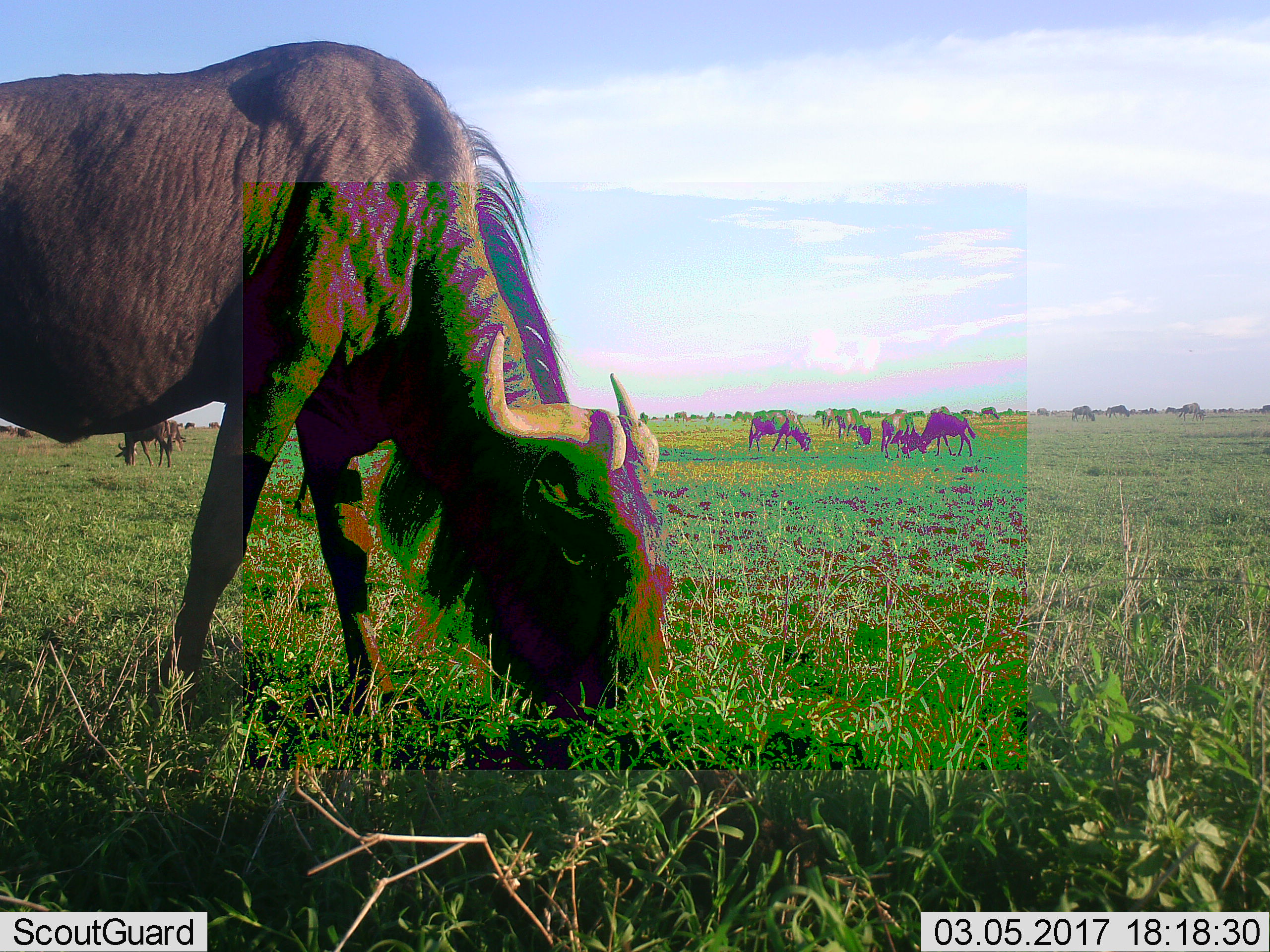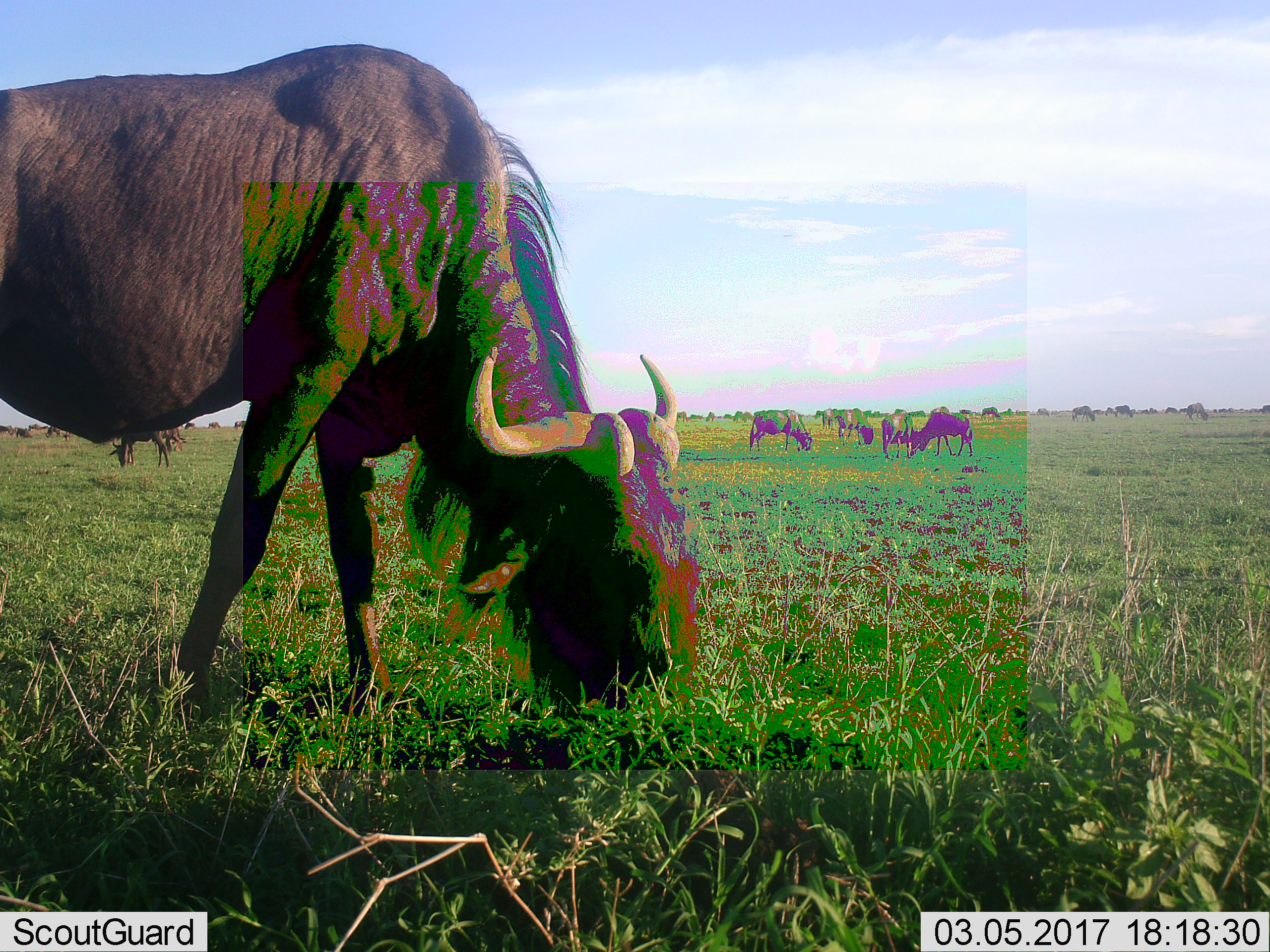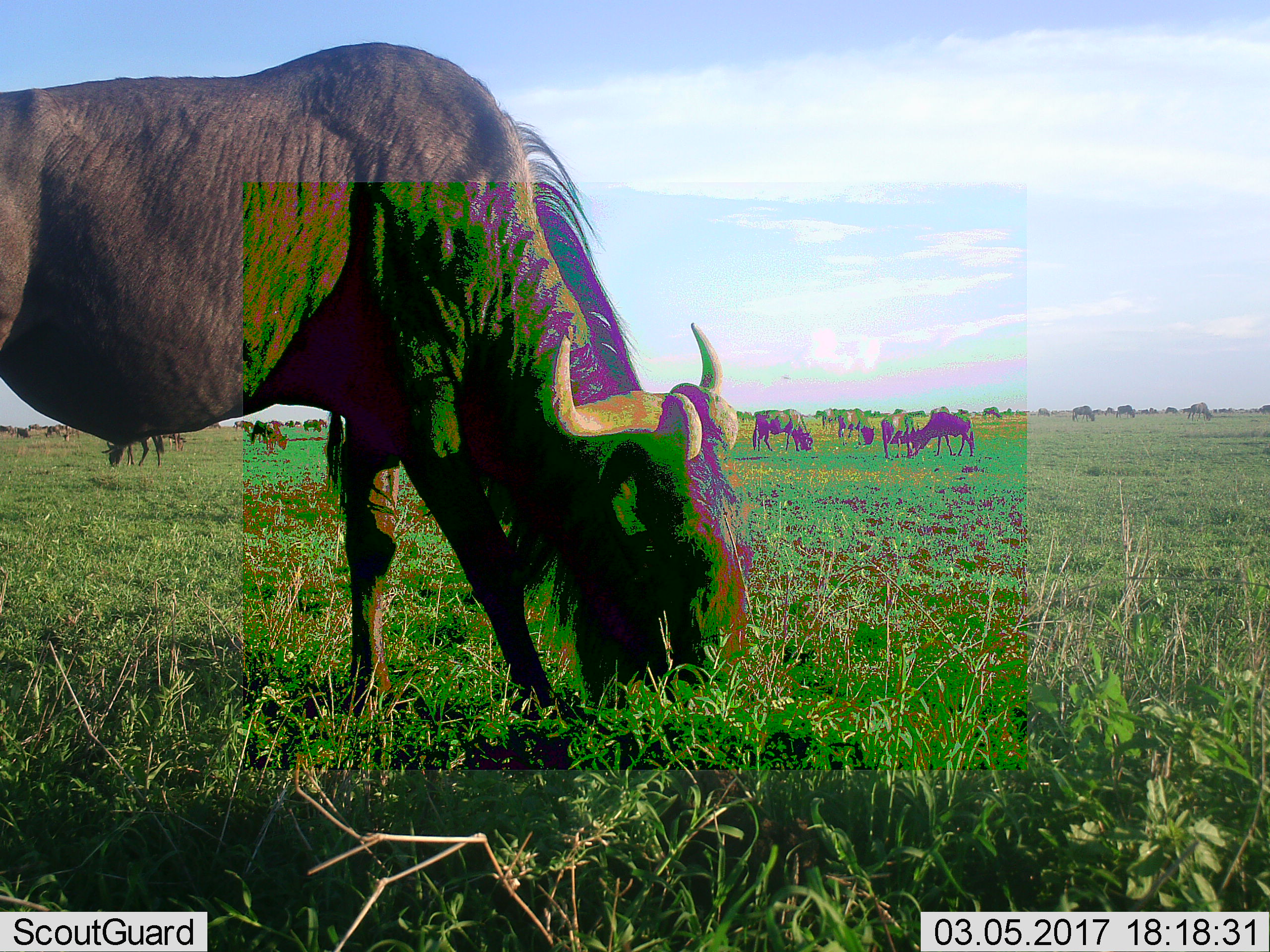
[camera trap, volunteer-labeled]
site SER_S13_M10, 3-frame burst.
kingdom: Animalia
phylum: Chordata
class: Mammalia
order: Artiodactyla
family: Bovidae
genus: Connochaetes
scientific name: Connochaetes taurinus taurinus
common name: blue wildebeest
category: wildebeestblue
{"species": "wildebeestblue (blue wildebeest) (Connochaetes taurinus taurinus)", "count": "11-50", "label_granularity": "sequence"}